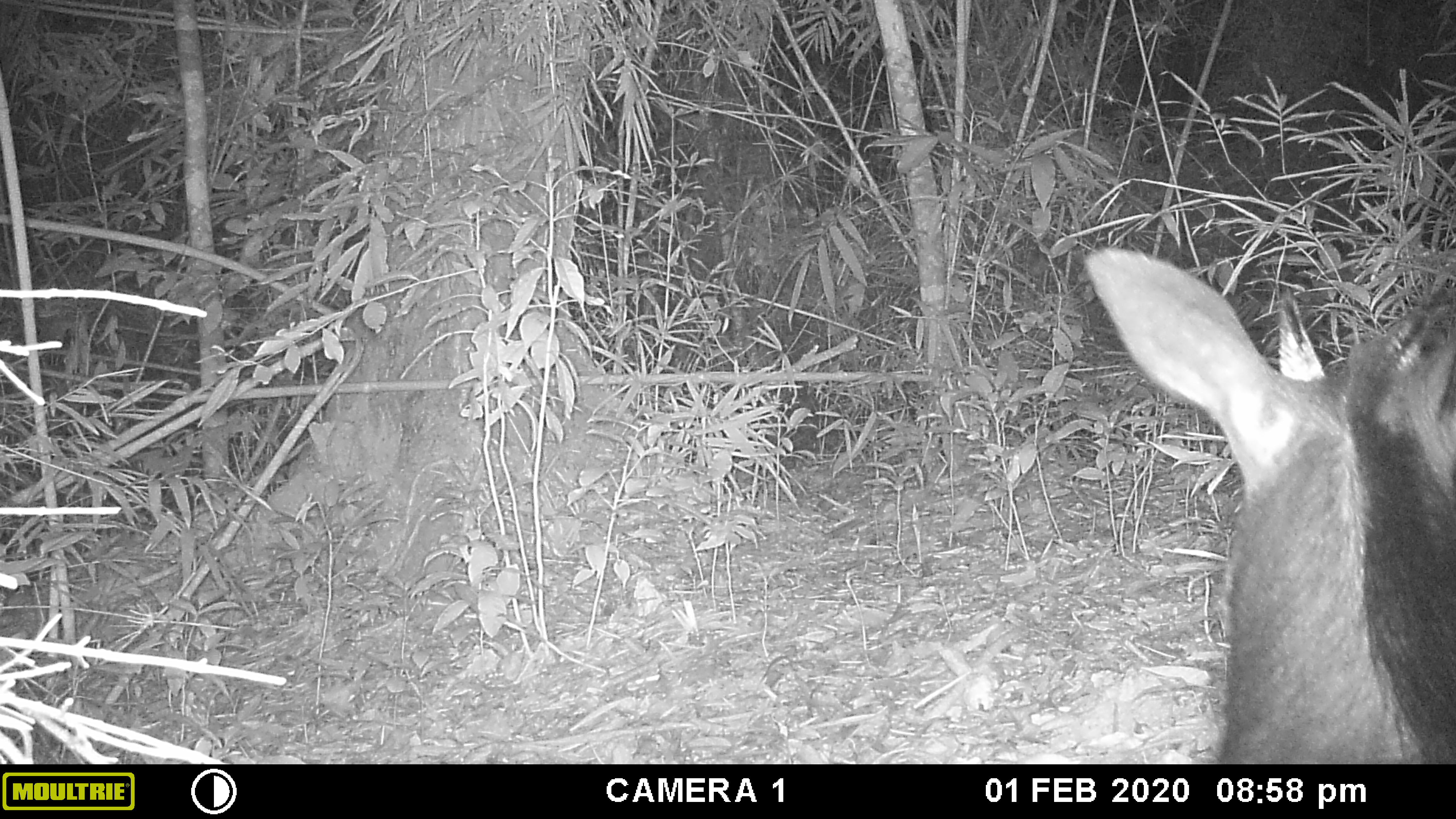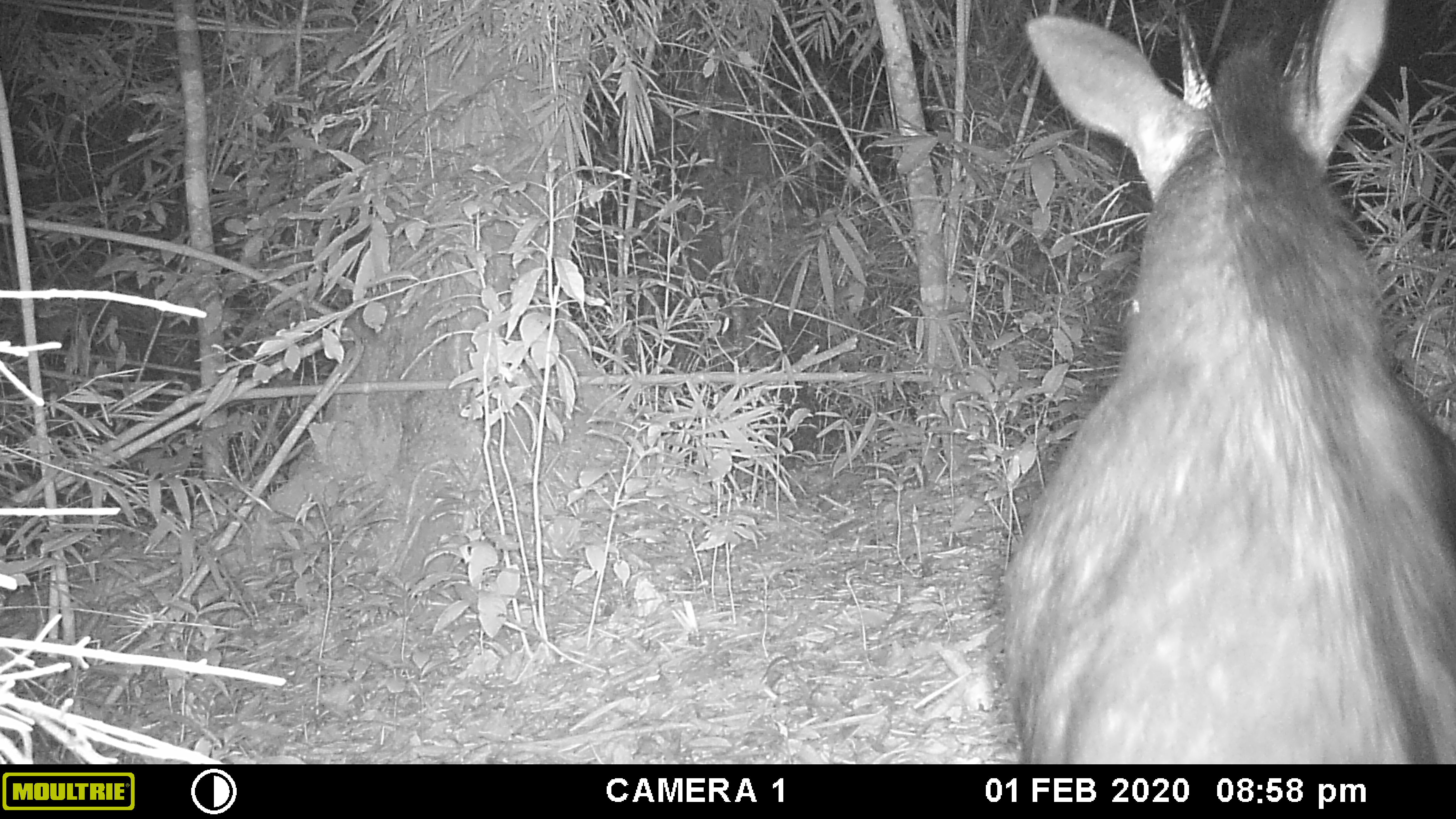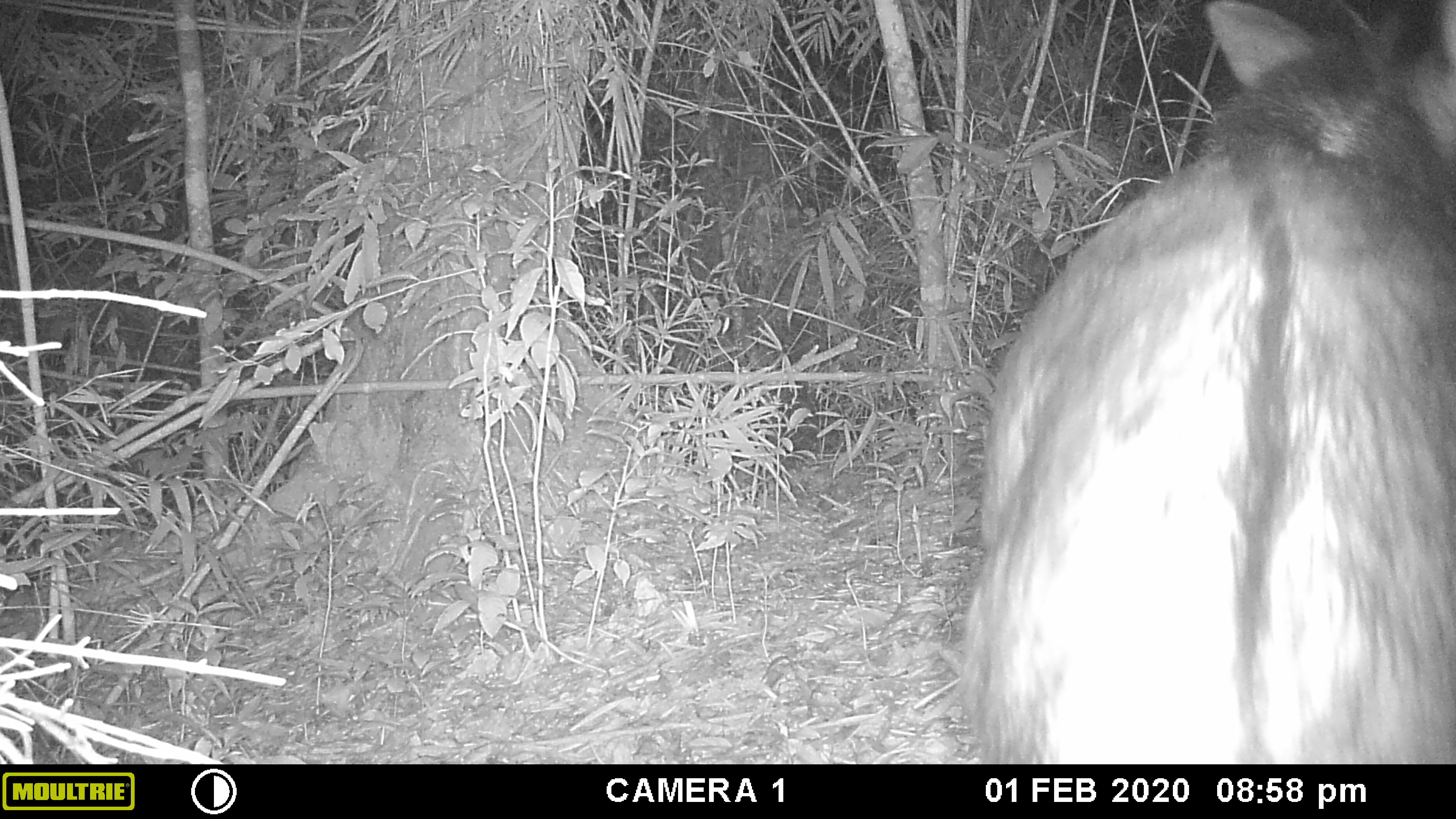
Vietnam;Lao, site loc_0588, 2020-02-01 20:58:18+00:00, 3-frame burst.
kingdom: Animalia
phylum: Chordata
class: Mammalia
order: Artiodactyla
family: Bovidae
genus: Capricornis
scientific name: Capricornis sumatraensis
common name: chinese serow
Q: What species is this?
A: Chinese serow (Capricornis sumatraensis).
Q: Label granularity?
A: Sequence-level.